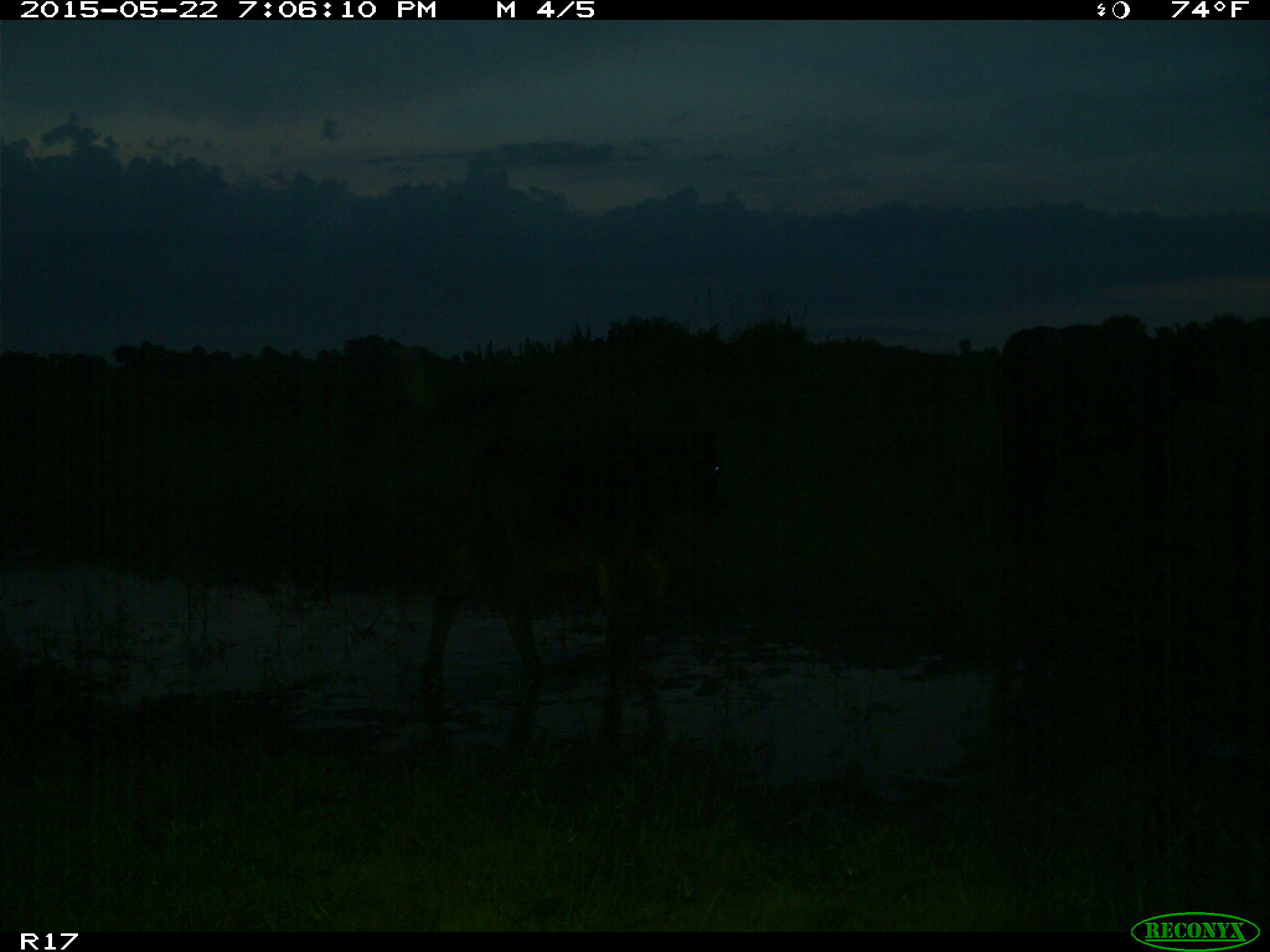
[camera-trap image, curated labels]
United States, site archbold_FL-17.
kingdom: Animalia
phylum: Chordata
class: Mammalia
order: Artiodactyla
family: Bovidae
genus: Bos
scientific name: Bos taurus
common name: domestic cow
Bos taurus (domestic cow).